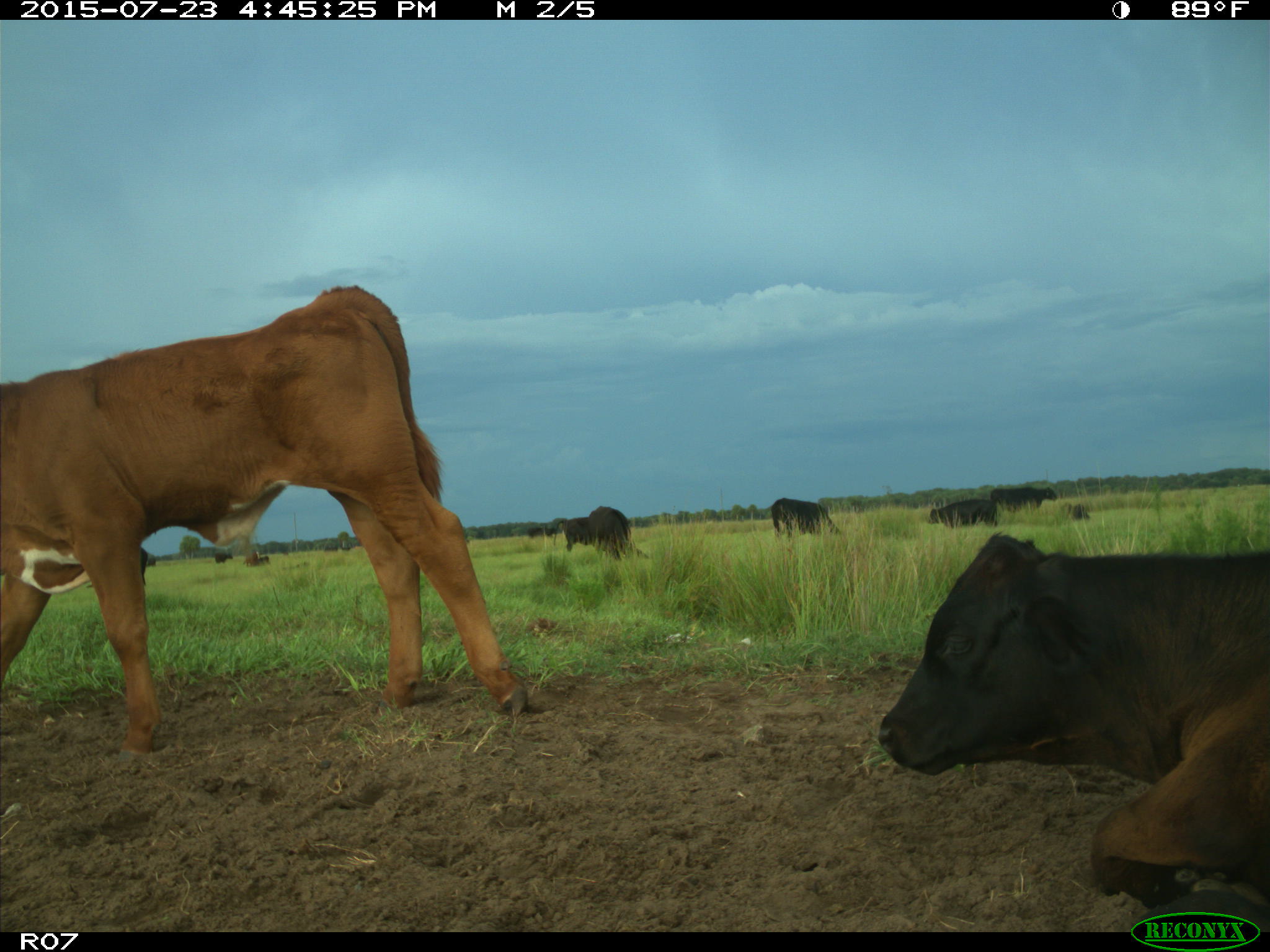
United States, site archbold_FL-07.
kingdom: Animalia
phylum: Chordata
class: Mammalia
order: Artiodactyla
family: Bovidae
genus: Bos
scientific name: Bos taurus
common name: domestic cow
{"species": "Bos taurus (domestic cow)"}